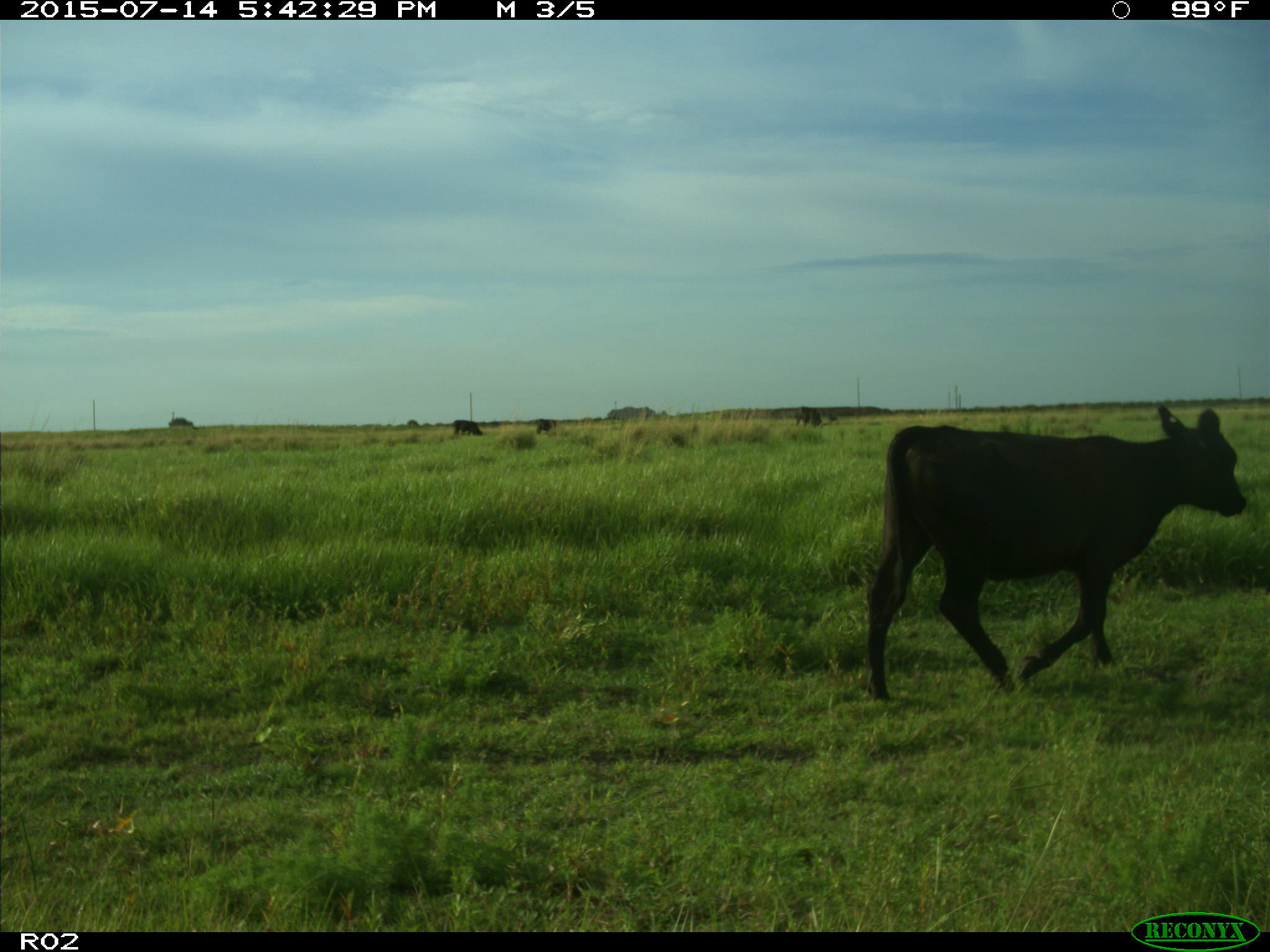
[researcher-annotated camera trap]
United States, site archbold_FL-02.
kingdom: Animalia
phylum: Chordata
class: Mammalia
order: Artiodactyla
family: Bovidae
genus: Bos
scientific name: Bos taurus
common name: domestic cow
Bos taurus (domestic cow).